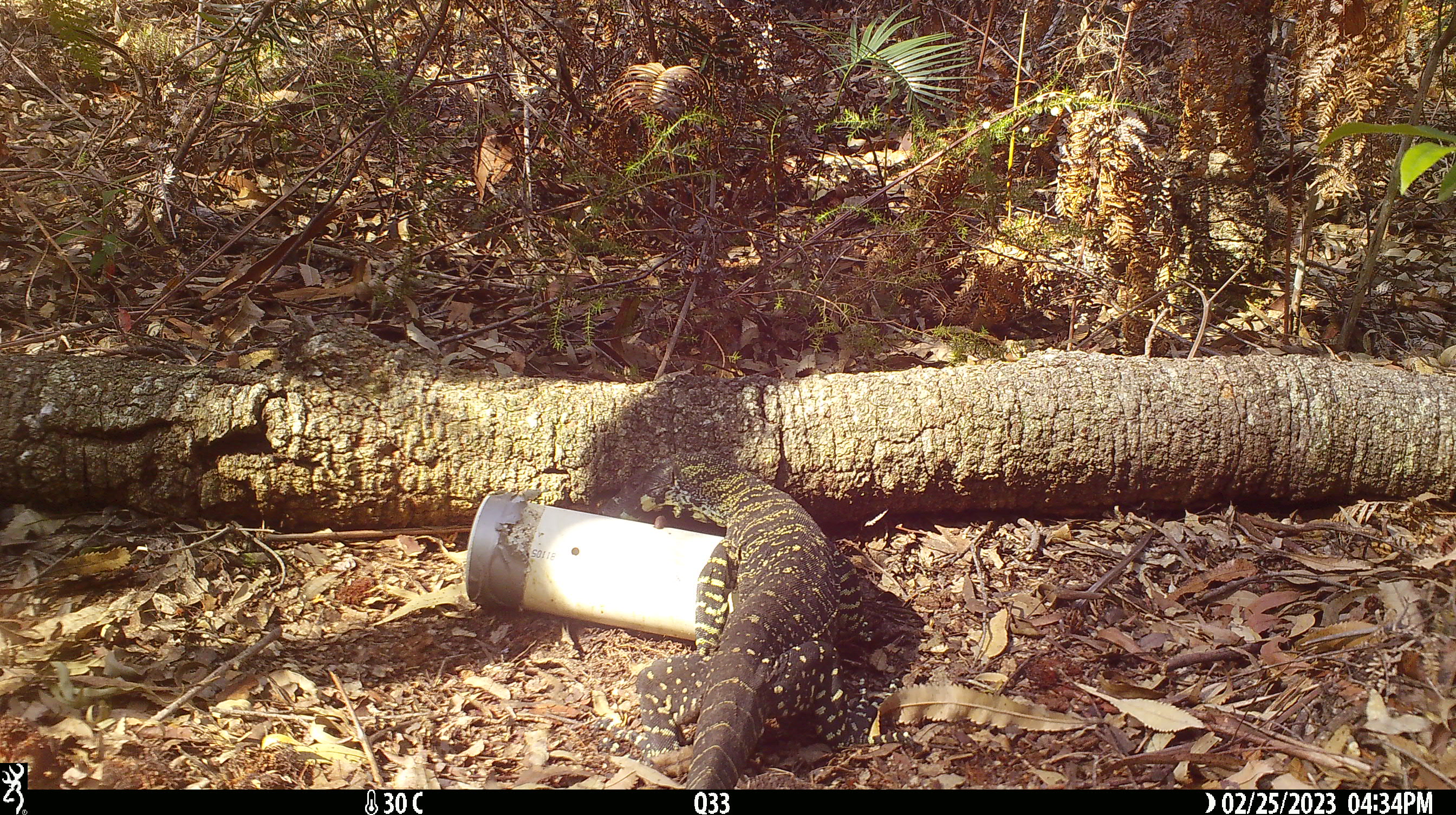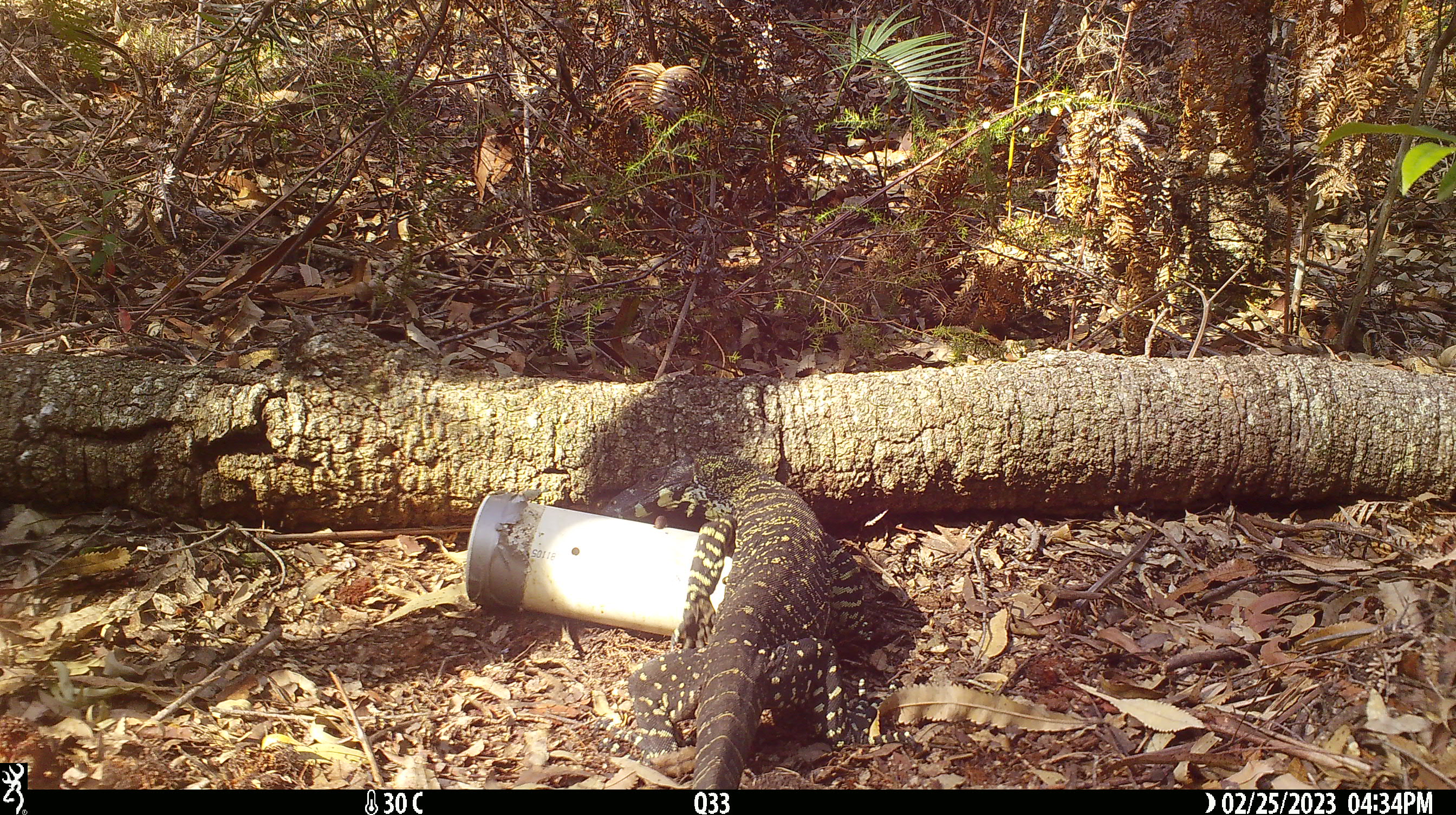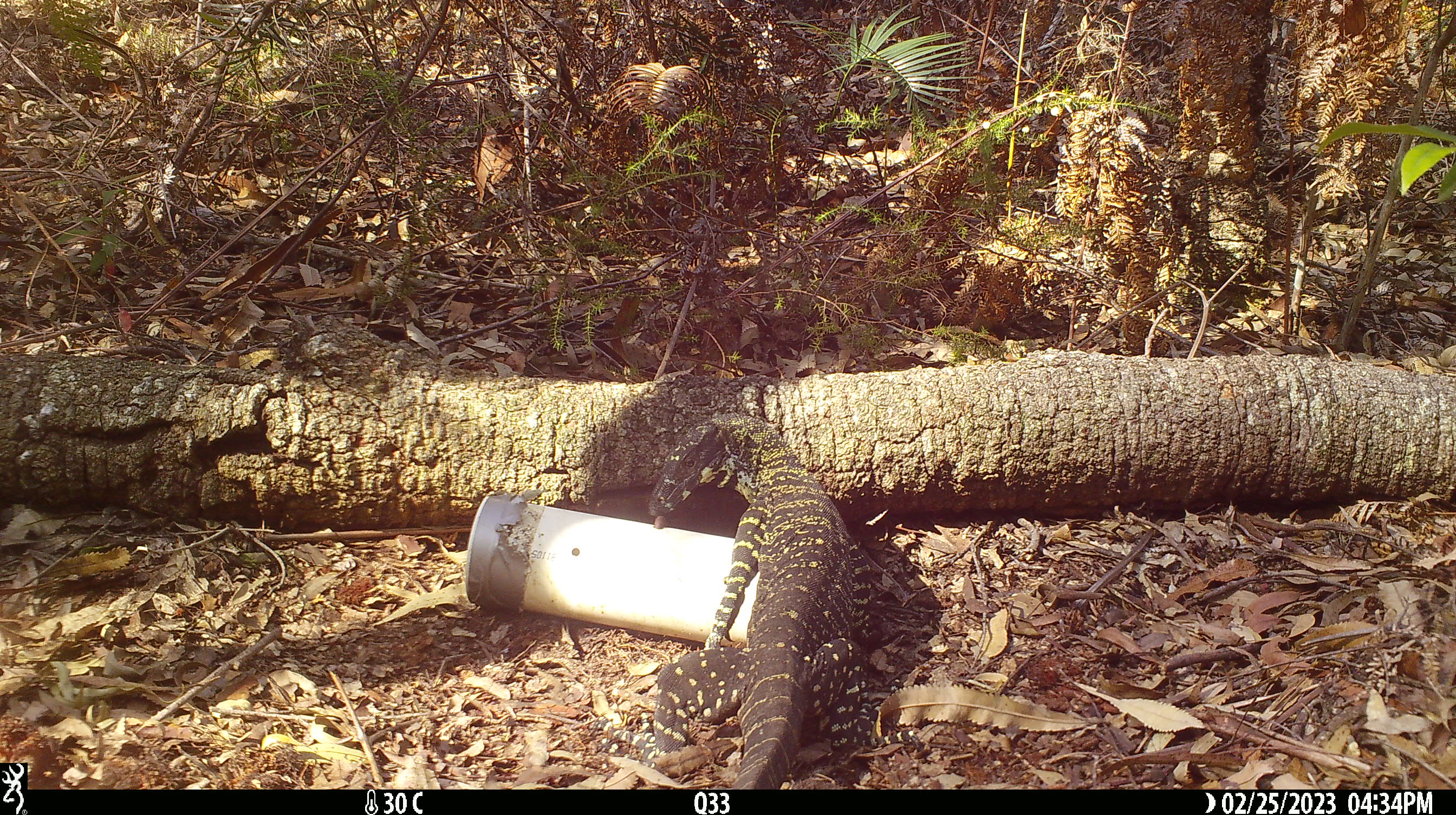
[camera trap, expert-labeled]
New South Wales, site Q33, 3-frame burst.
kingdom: Animalia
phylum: Chordata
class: Reptilia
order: Squamata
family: Varanidae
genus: Varanus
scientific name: Varanus varius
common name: lace monitor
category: goanna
Goanna (lace monitor) (Varanus varius).